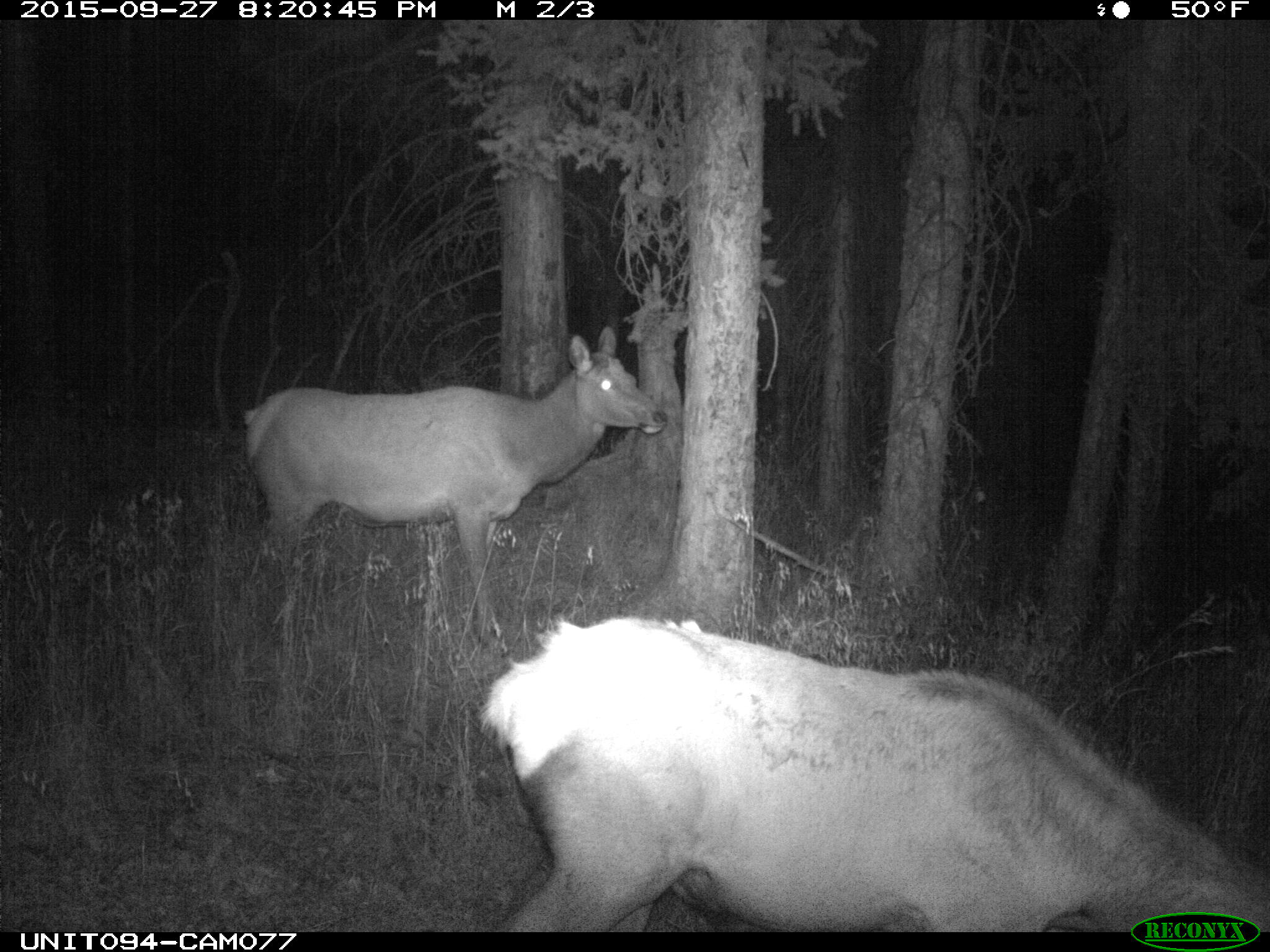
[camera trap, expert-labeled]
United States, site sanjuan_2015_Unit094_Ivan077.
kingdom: Animalia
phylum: Chordata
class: Mammalia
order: Artiodactyla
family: Cervidae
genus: Cervus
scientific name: Cervus elaphus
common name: red deer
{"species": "Cervus elaphus (red deer)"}